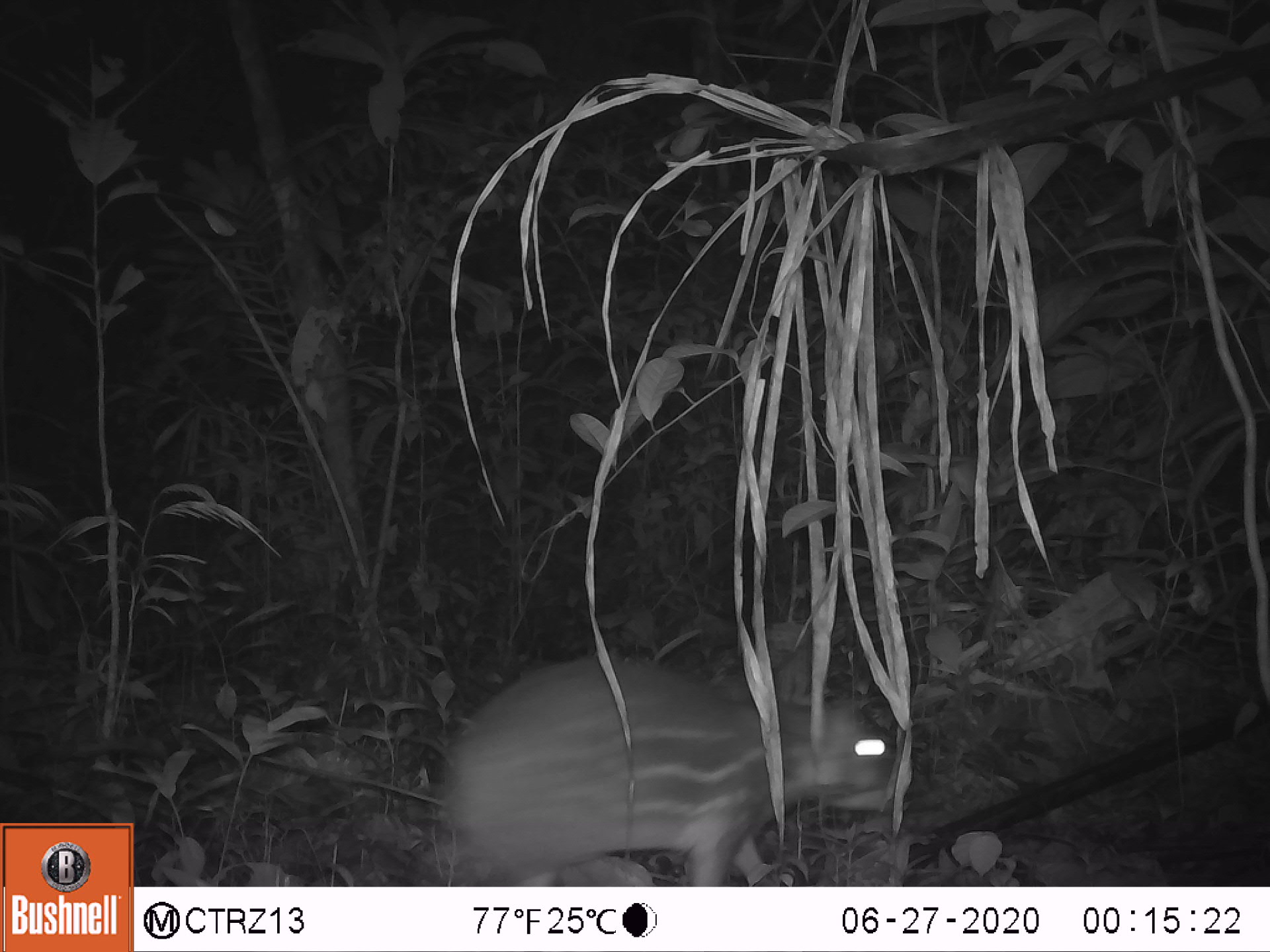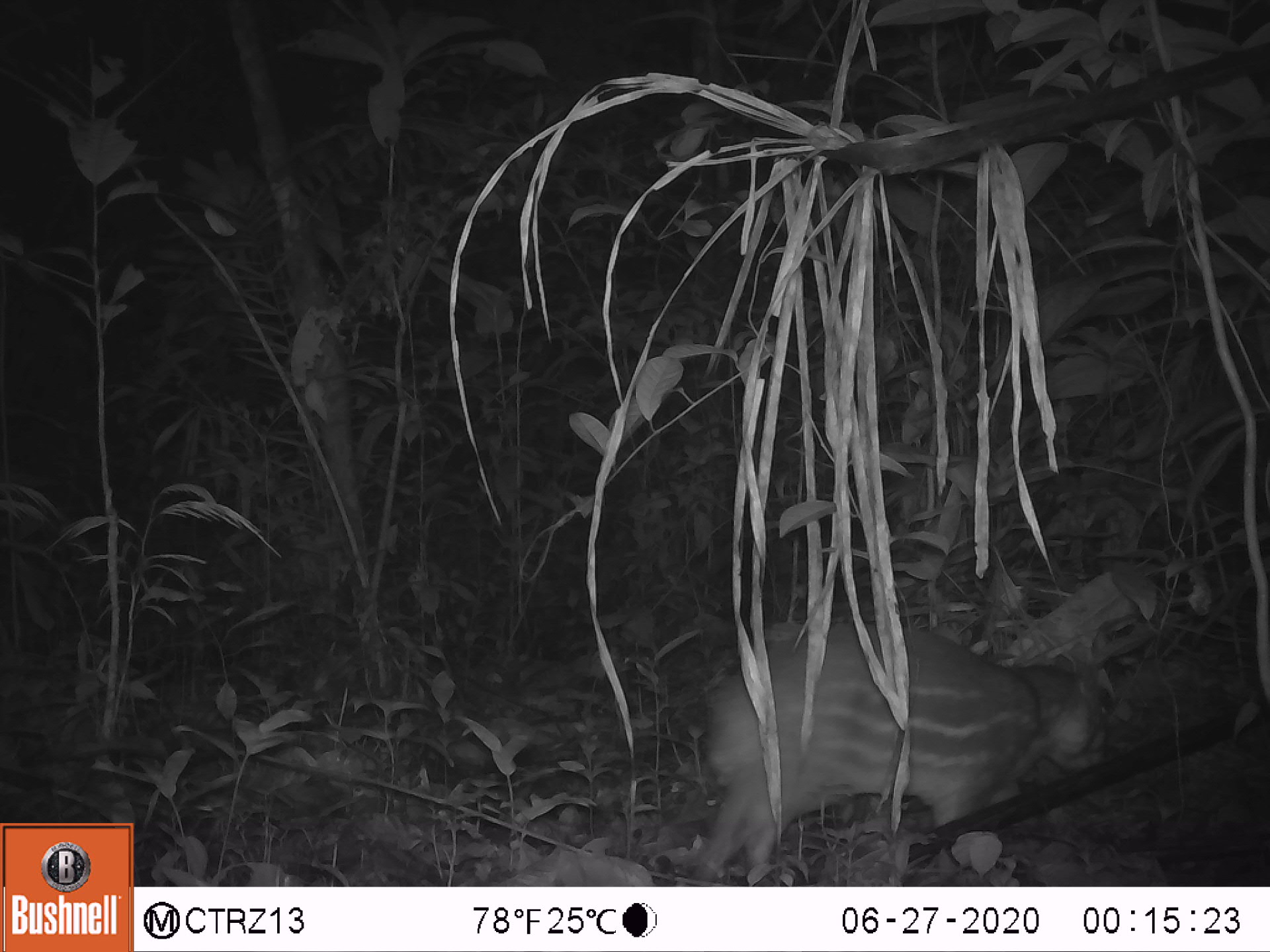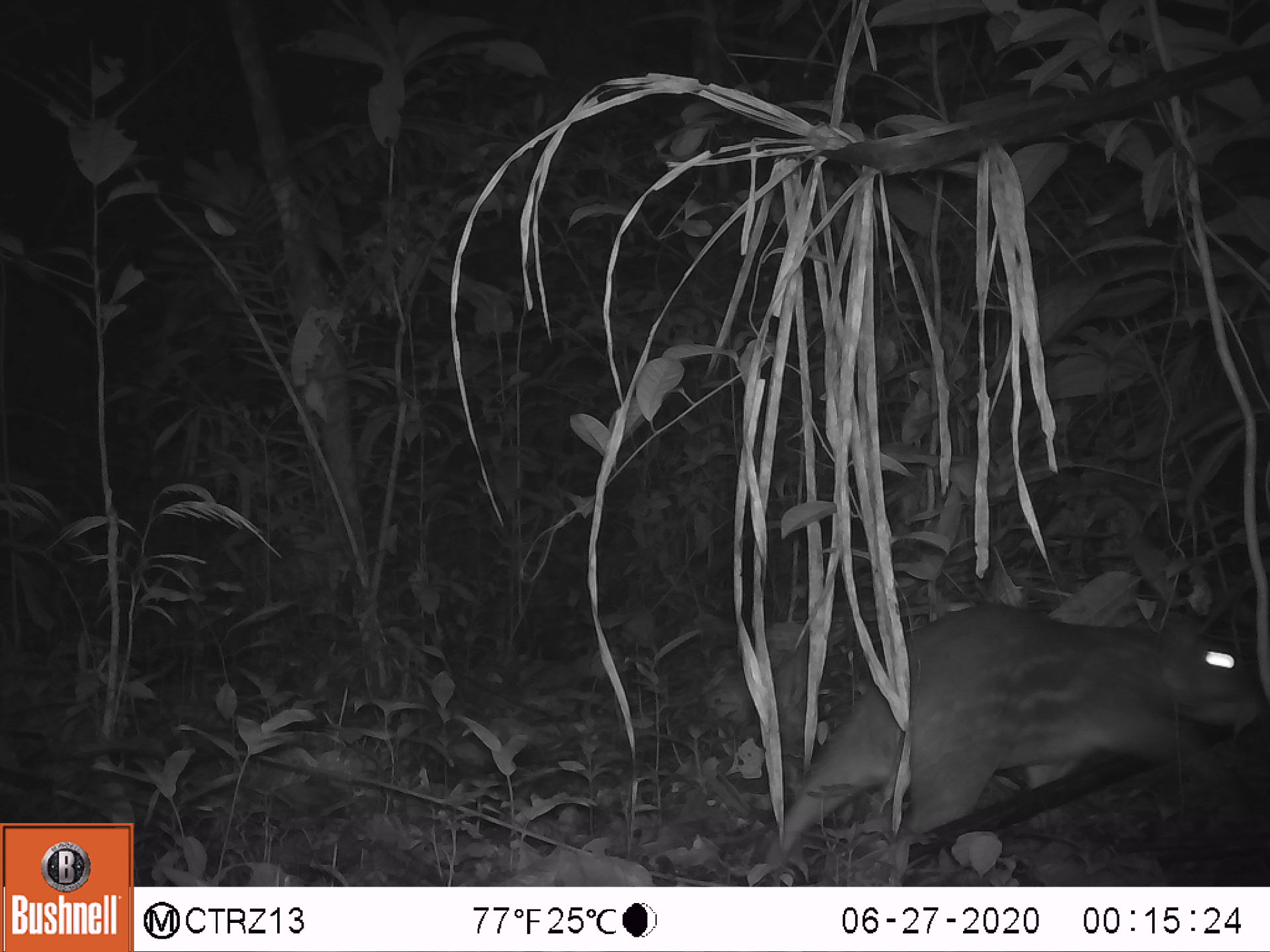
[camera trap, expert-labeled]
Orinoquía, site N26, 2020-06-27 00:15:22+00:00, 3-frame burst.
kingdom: Animalia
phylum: Chordata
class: Mammalia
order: Rodentia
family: Cuniculidae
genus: Cuniculus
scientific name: Cuniculus paca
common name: spotted paca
Spotted paca (Cuniculus paca).